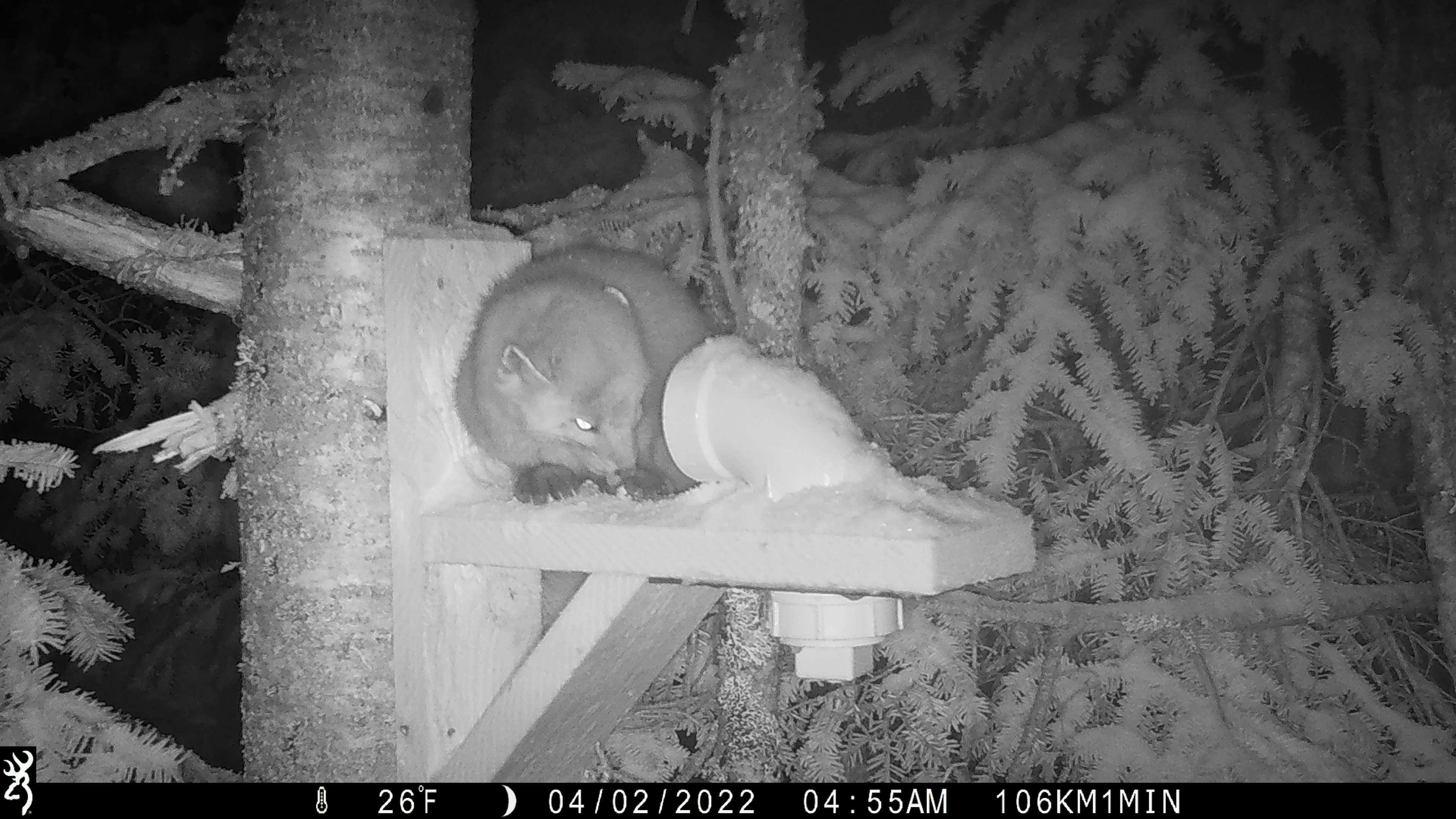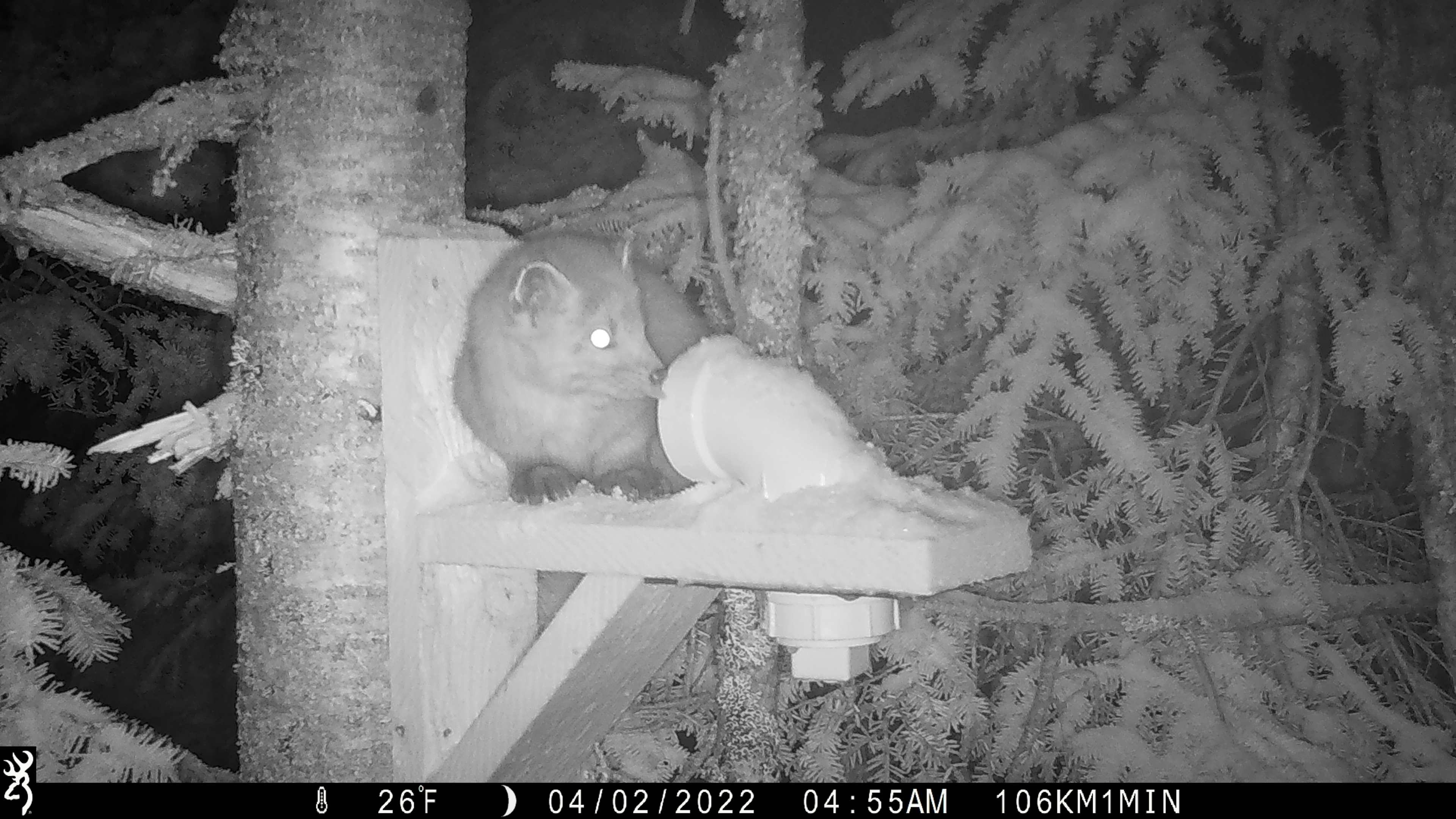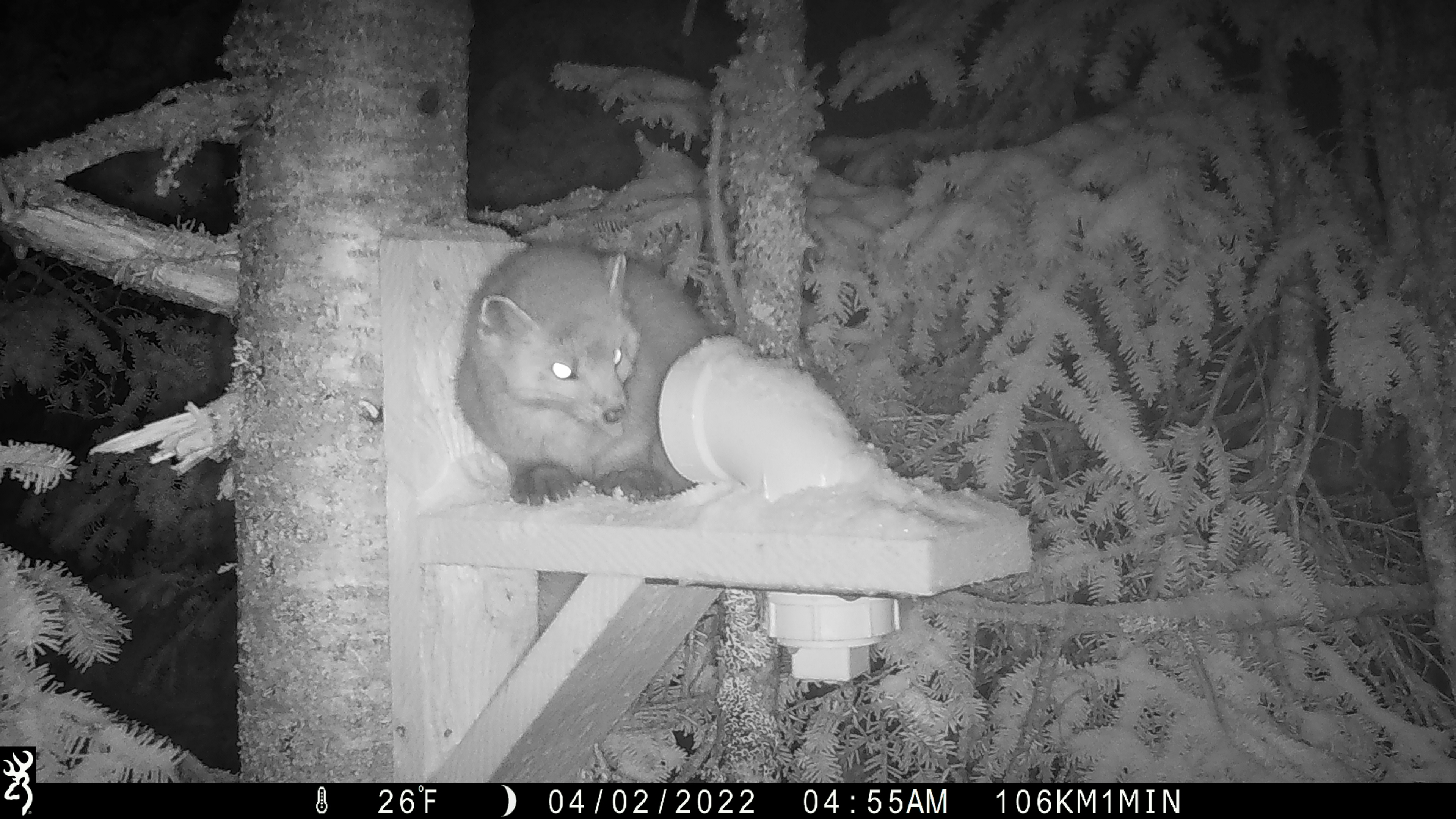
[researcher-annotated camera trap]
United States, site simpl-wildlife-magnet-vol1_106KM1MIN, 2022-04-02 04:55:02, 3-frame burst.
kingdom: Animalia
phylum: Chordata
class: Mammalia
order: Carnivora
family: Mustelidae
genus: Martes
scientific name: Martes americana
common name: american marten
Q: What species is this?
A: American marten (Martes americana).